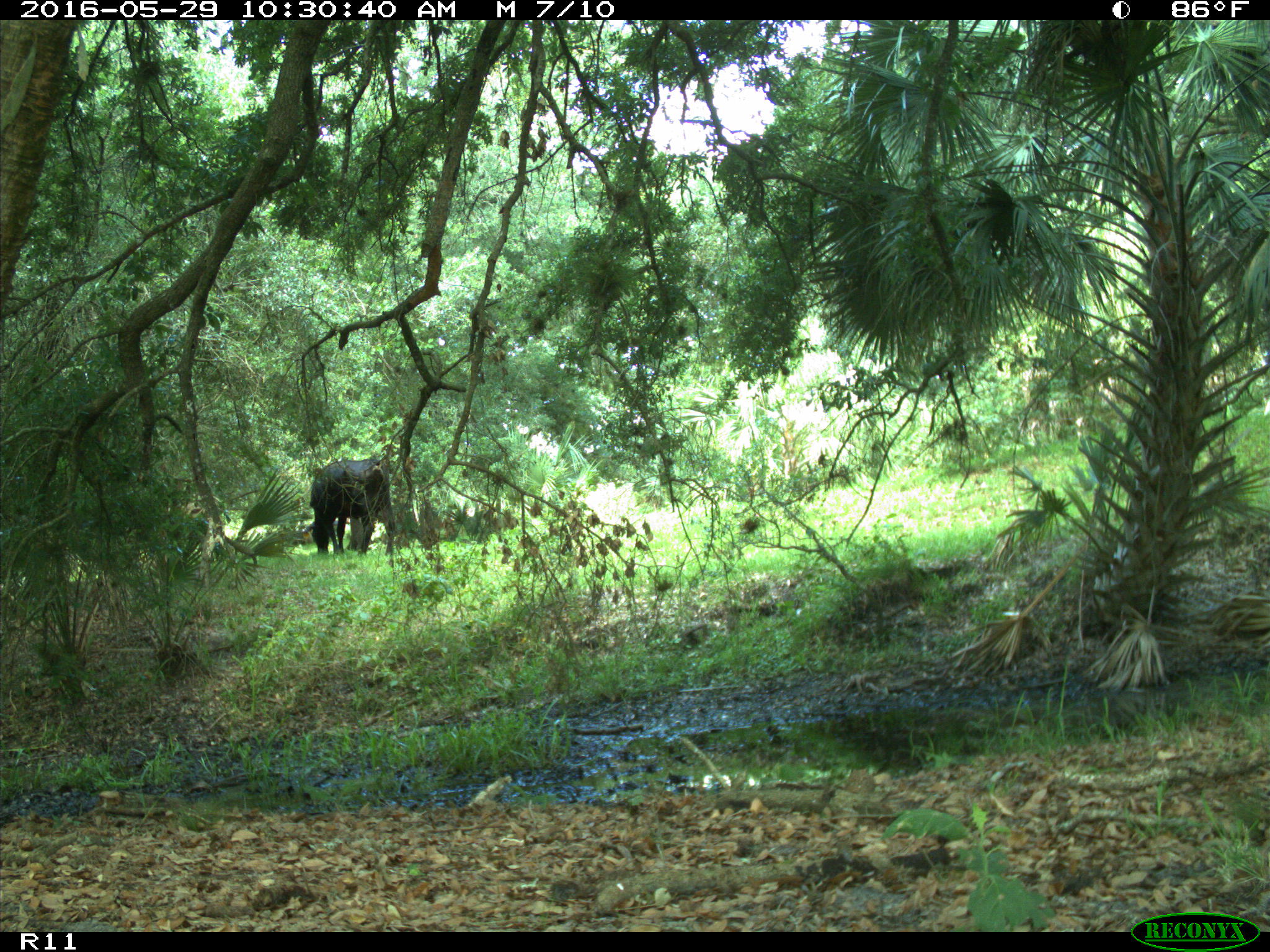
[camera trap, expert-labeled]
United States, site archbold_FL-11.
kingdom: Animalia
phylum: Chordata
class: Mammalia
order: Artiodactyla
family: Bovidae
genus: Bos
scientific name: Bos taurus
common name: domestic cow